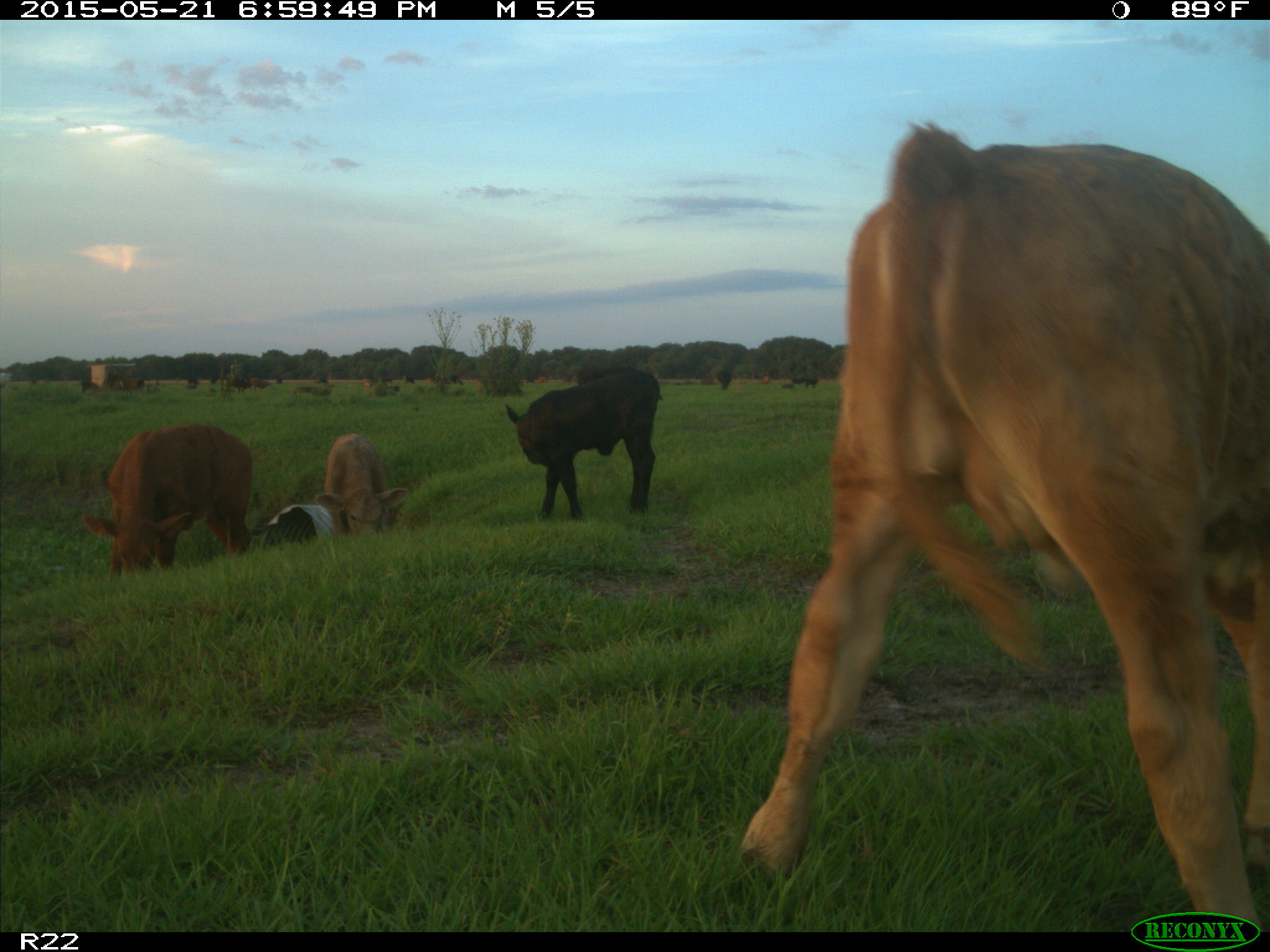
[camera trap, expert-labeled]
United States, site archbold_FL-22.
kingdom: Animalia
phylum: Chordata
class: Mammalia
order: Artiodactyla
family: Bovidae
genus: Bos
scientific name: Bos taurus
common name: domestic cow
Bos taurus (domestic cow).